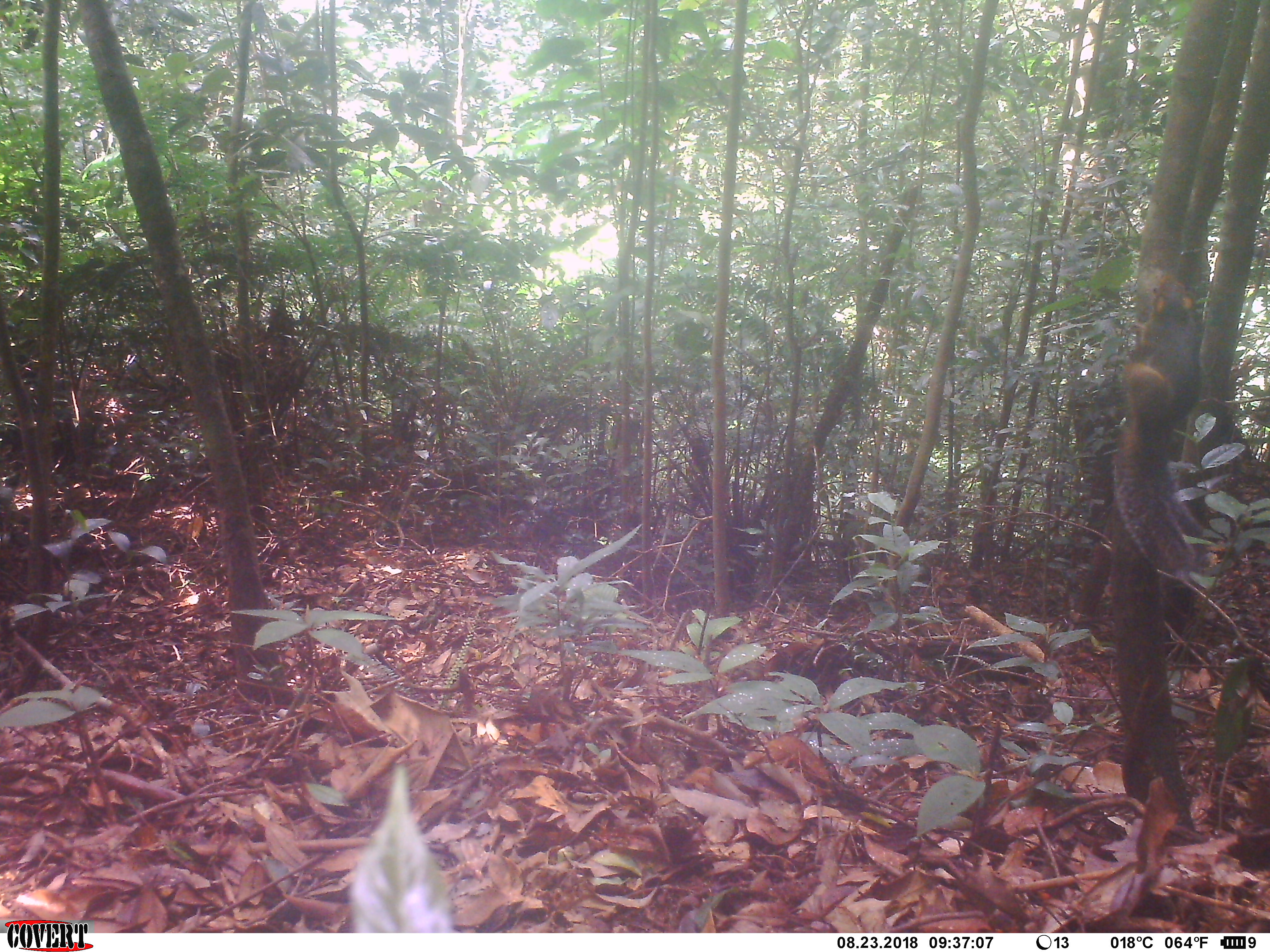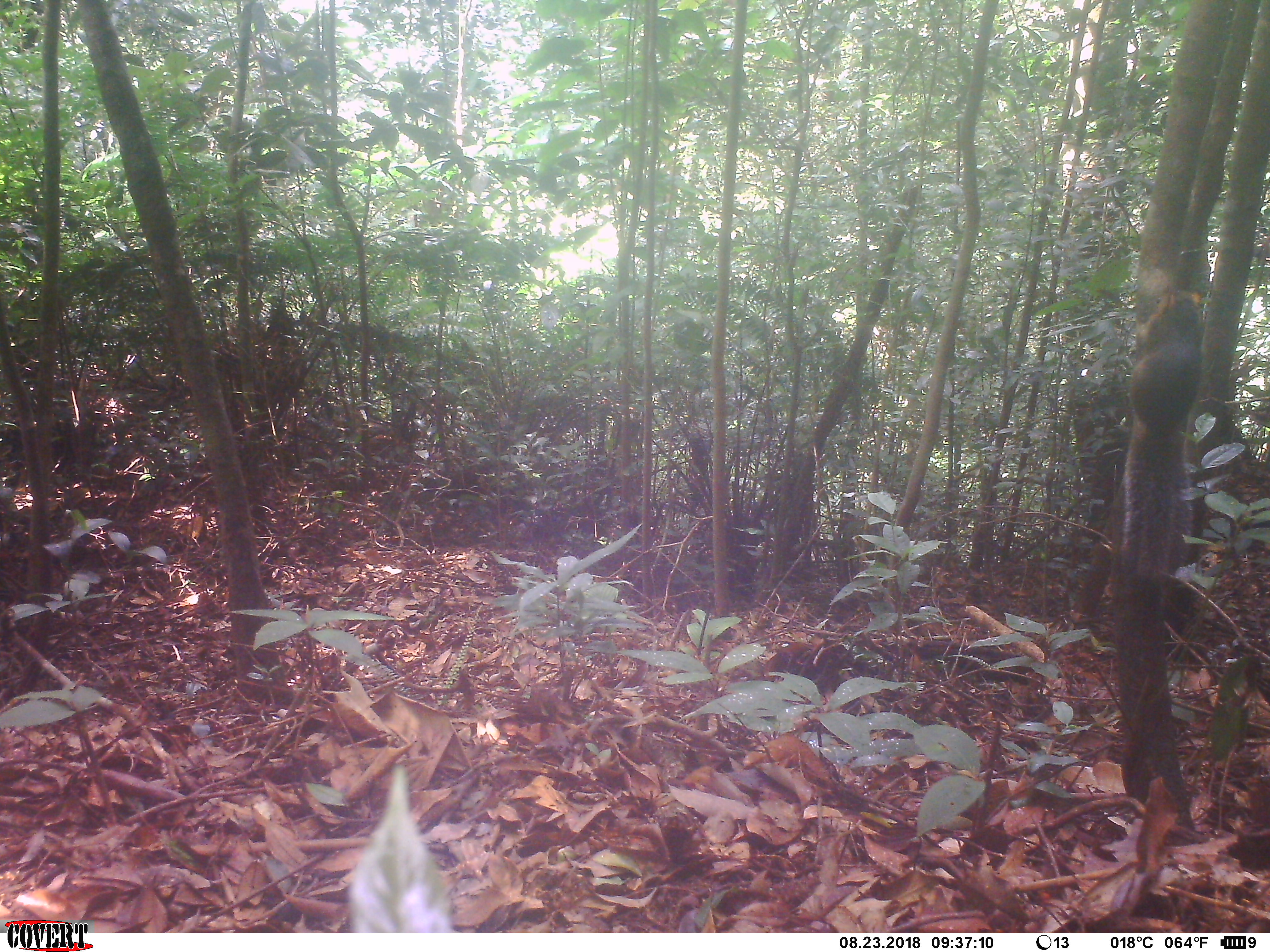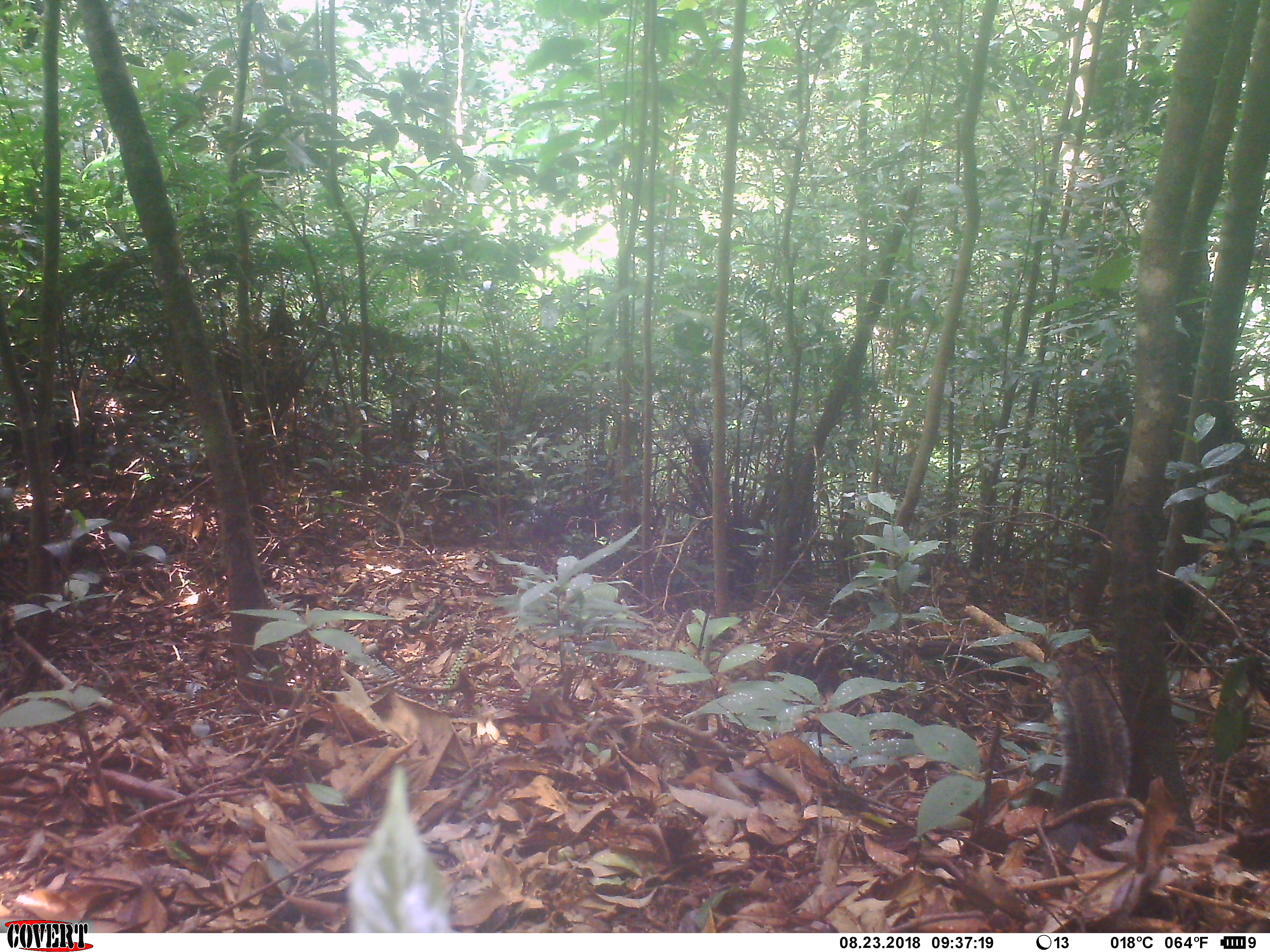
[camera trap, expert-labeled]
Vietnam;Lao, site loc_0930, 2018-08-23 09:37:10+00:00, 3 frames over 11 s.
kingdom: Animalia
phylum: Chordata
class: Mammalia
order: Rodentia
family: Sciuridae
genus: Dremomys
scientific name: Dremomys rufigenis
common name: red-cheeked squirrel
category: red cheeked squirrel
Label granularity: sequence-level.